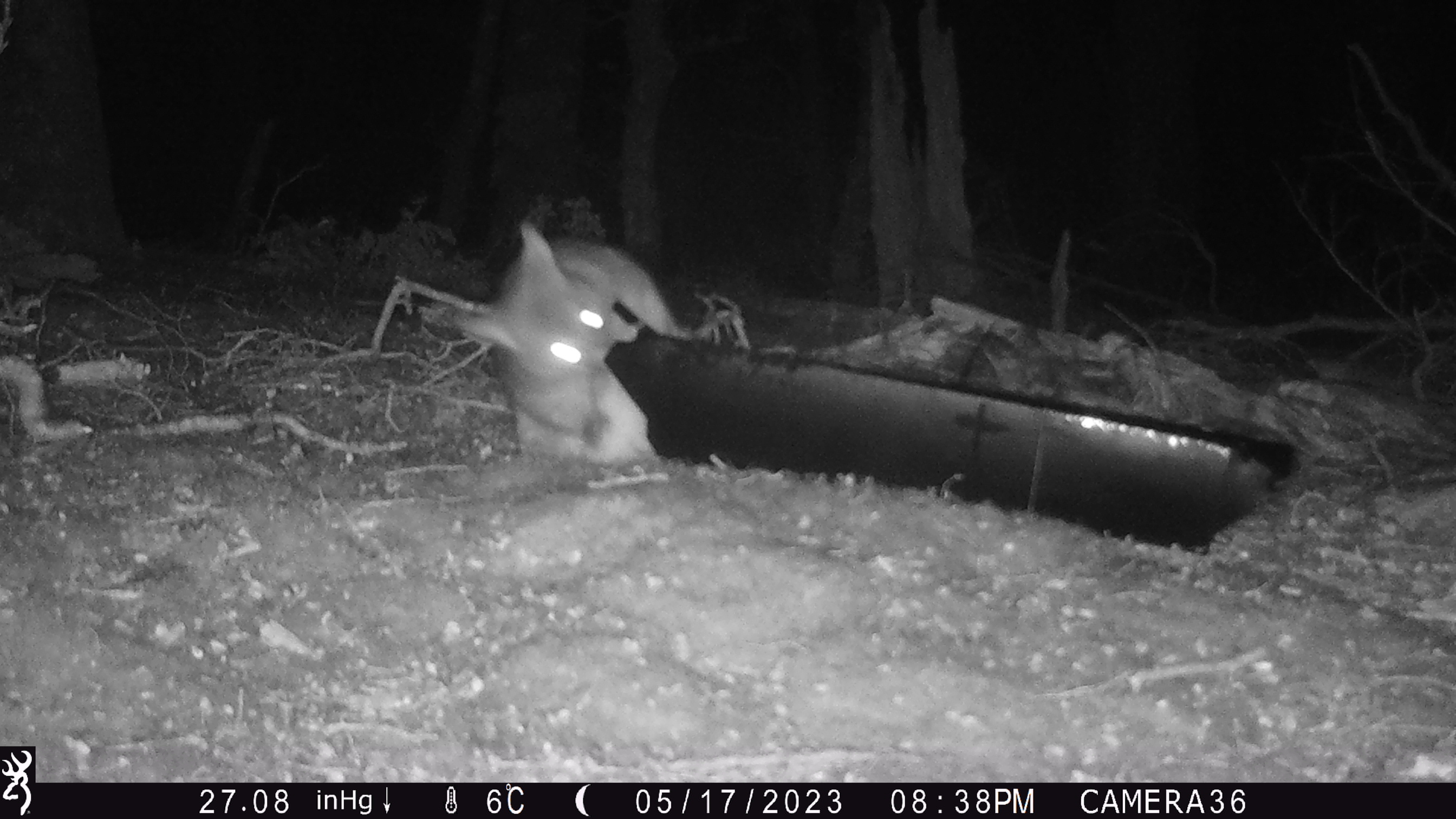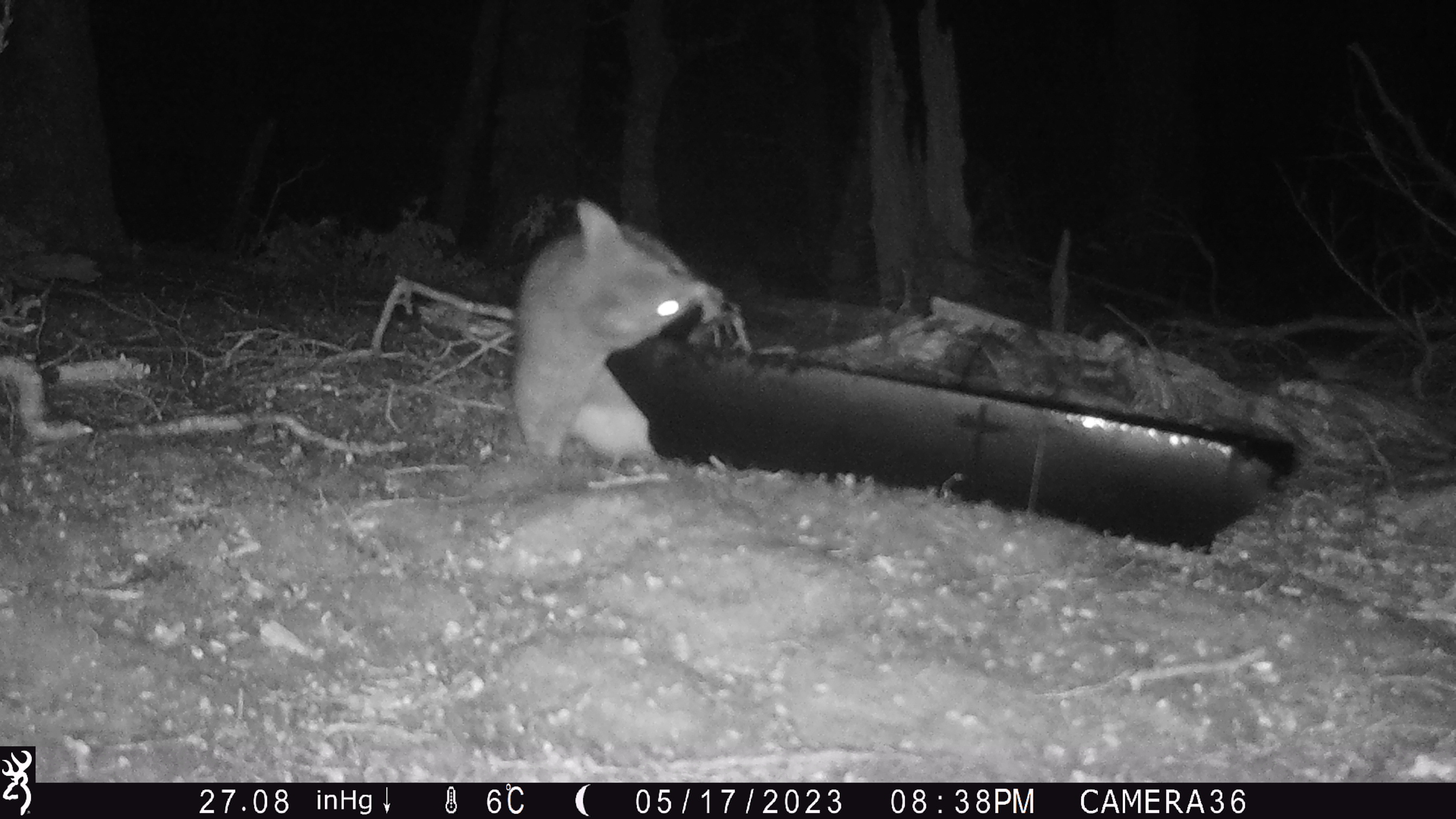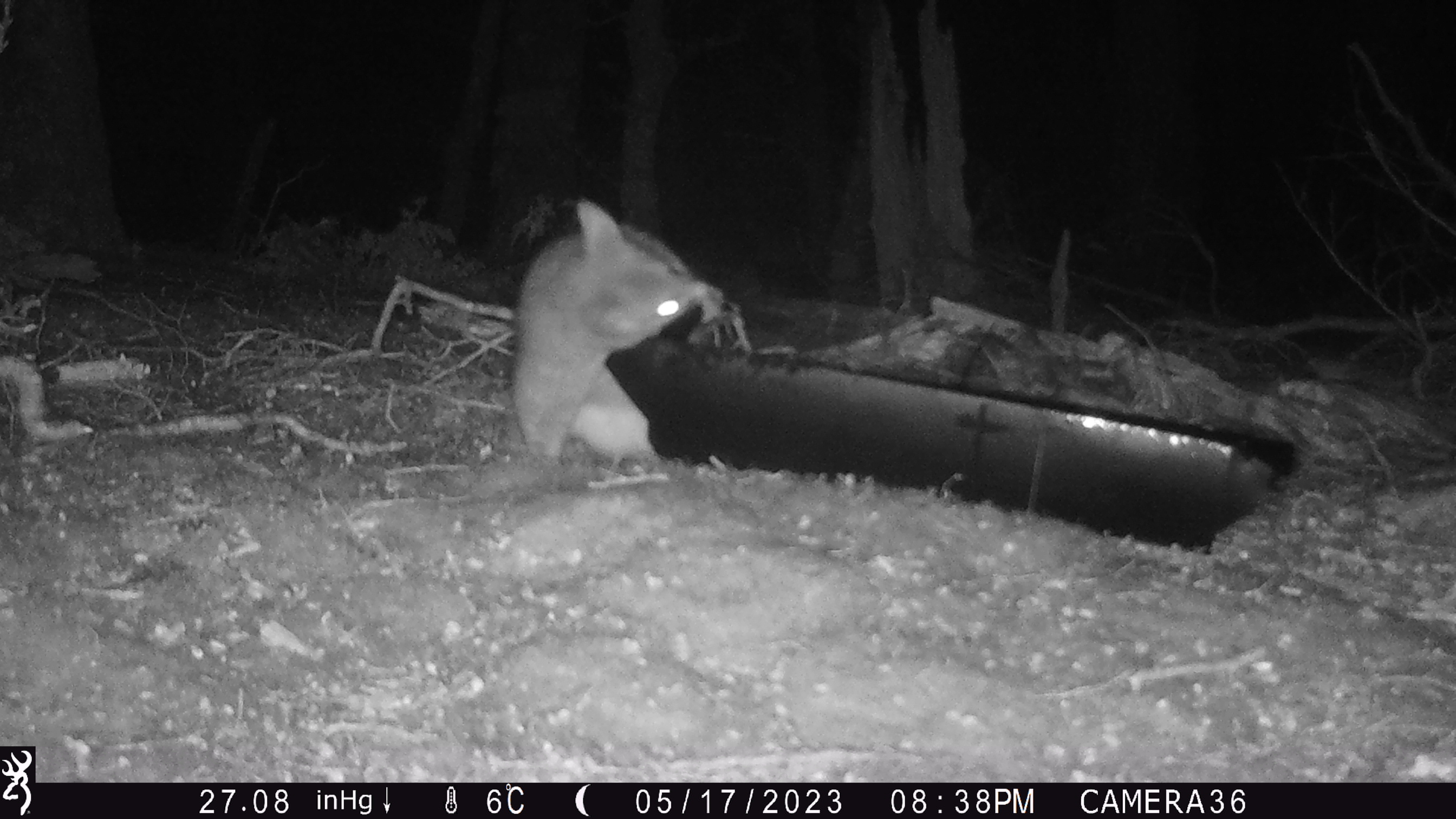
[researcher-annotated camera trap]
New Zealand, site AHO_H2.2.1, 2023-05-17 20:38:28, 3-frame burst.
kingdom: Animalia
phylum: Chordata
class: Mammalia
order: Carnivora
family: Mustelidae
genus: Mustela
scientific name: Mustela erminea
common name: stoat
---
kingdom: Animalia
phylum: Chordata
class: Mammalia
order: Diprotodontia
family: Phalangeridae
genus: Trichosurus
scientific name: Trichosurus vulpecula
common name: common brushtail possum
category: possum